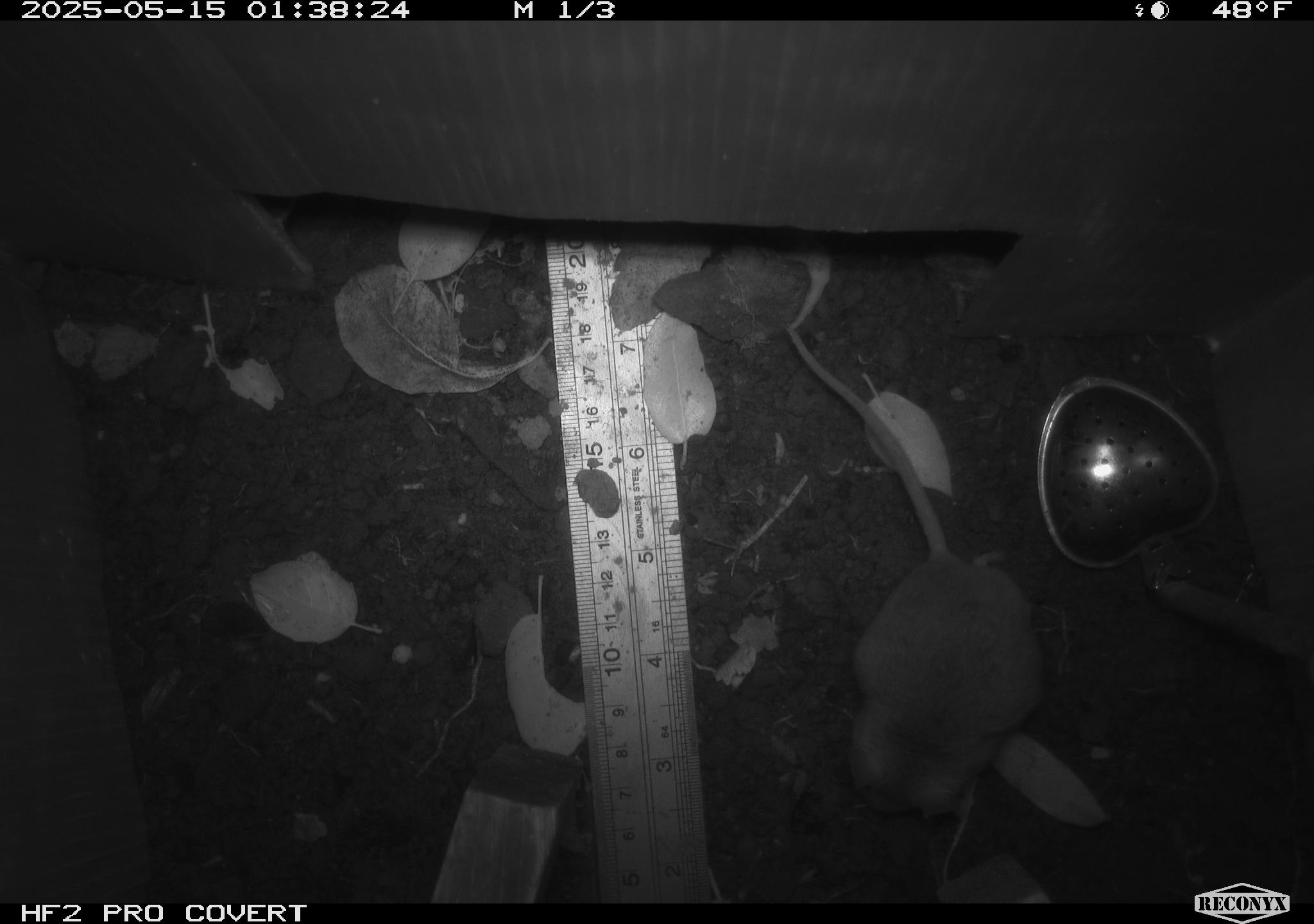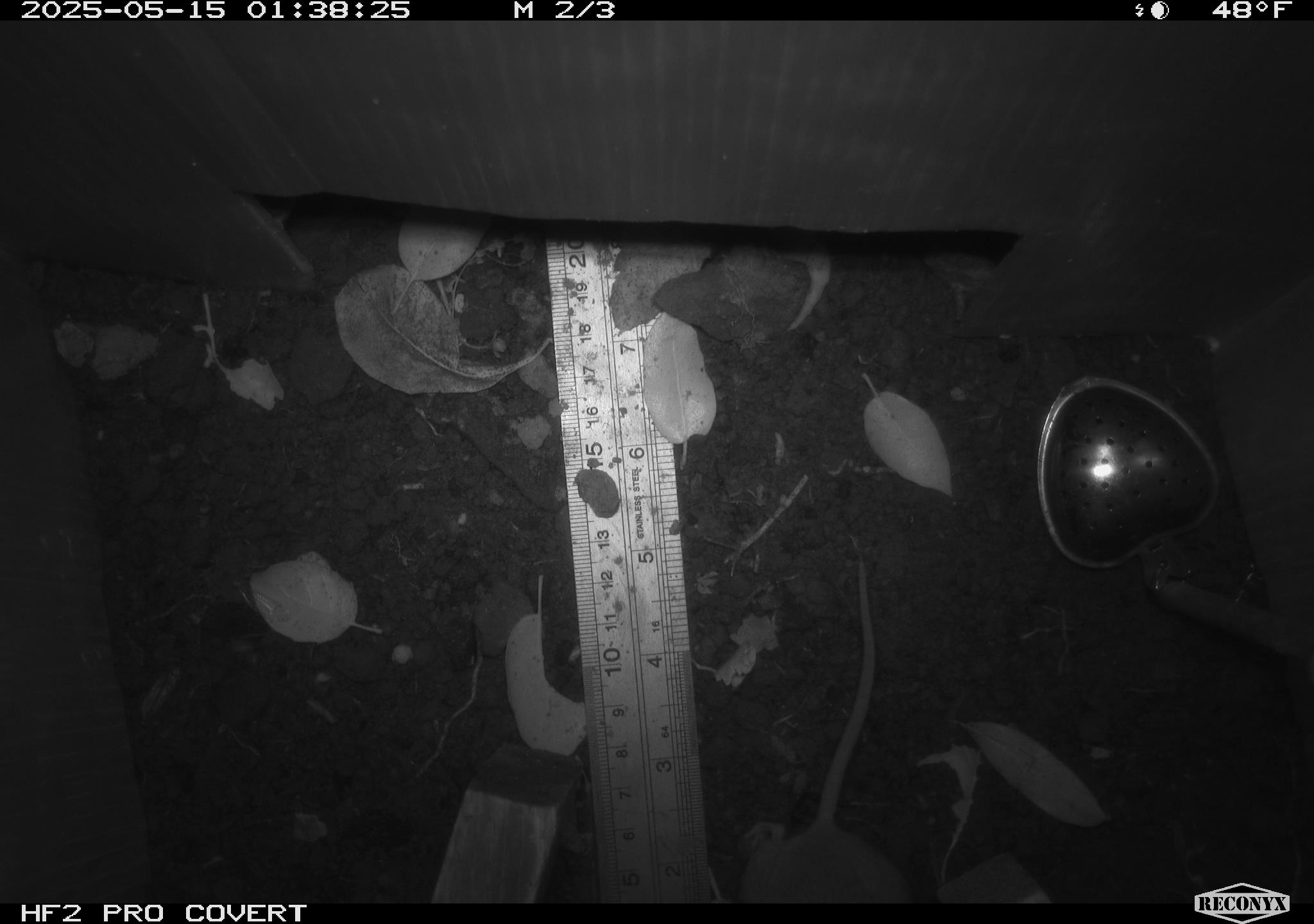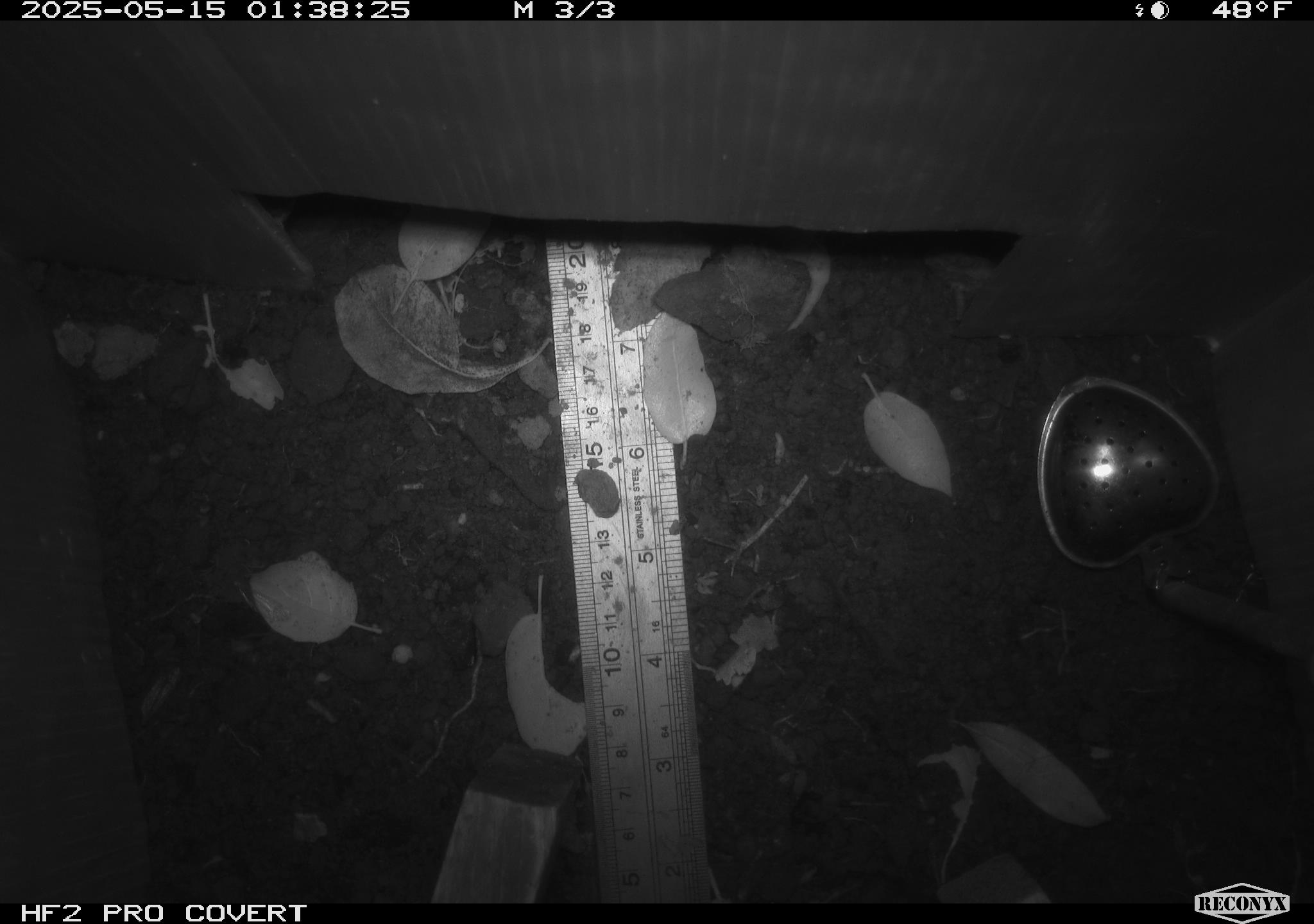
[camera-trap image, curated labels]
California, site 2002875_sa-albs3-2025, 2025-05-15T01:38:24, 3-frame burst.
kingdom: Animalia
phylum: Chordata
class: Mammalia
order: Rodentia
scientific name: Rodentia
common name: mouse species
Mouse species (Rodentia).